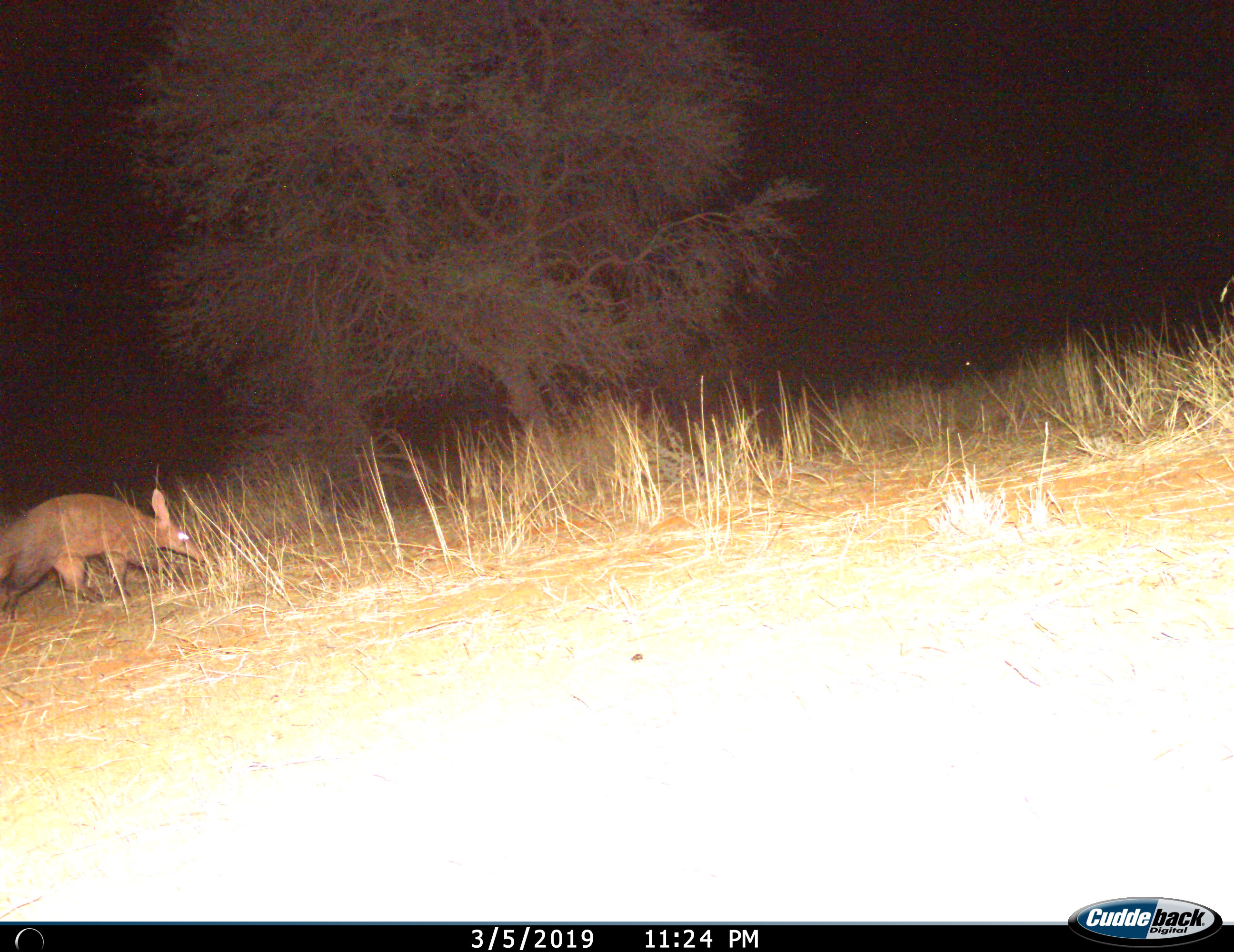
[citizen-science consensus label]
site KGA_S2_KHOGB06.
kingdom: Animalia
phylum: Chordata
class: Mammalia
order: Tubulidentata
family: Orycteropodidae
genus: Orycteropus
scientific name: Orycteropus afer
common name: aardvark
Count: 1.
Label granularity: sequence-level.